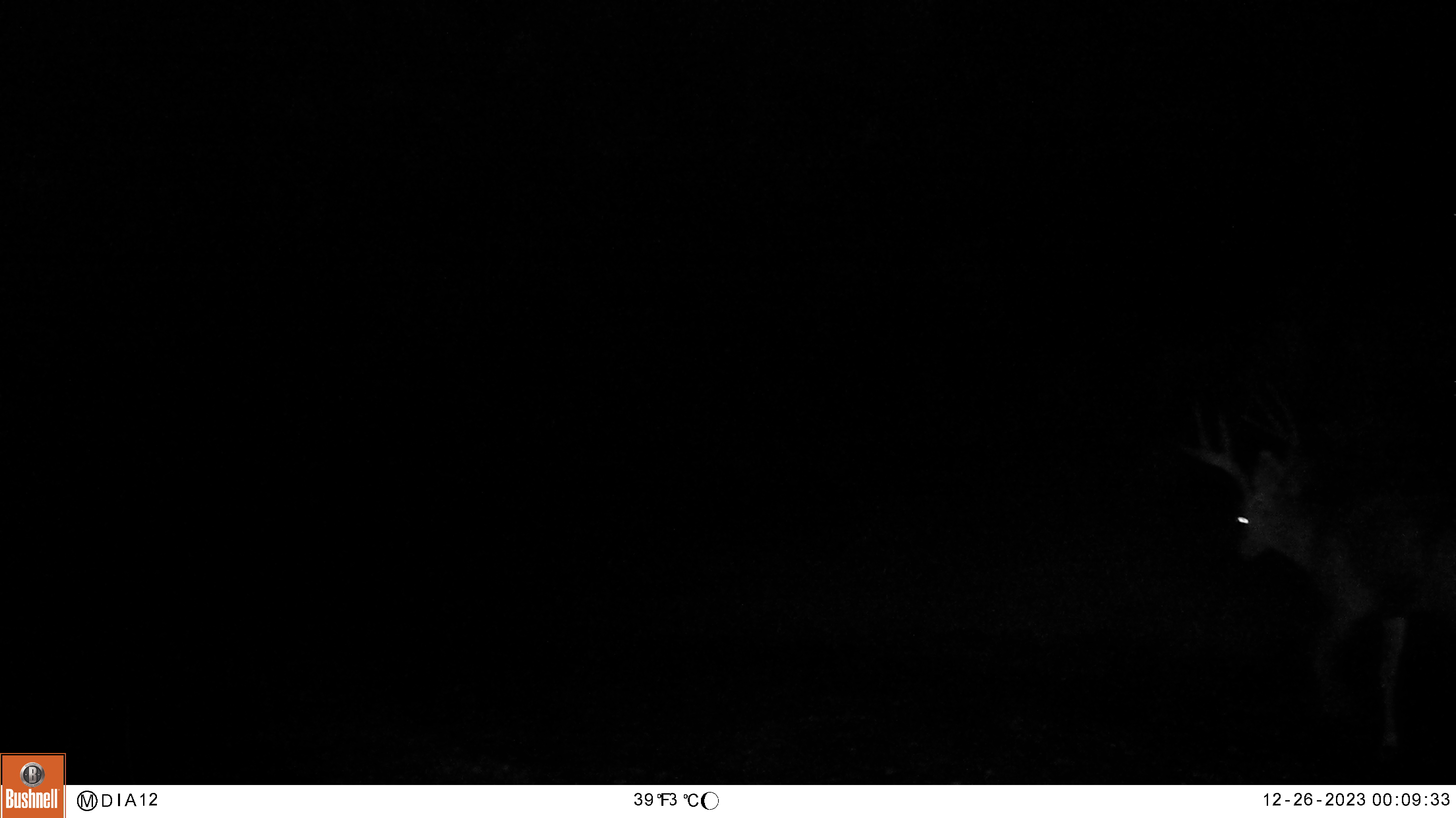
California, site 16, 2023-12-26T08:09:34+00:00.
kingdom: Animalia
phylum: Chordata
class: Mammalia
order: Artiodactyla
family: Cervidae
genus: Odocoileus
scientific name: Odocoileus hemionus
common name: mule deer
Mule deer (Odocoileus hemionus).